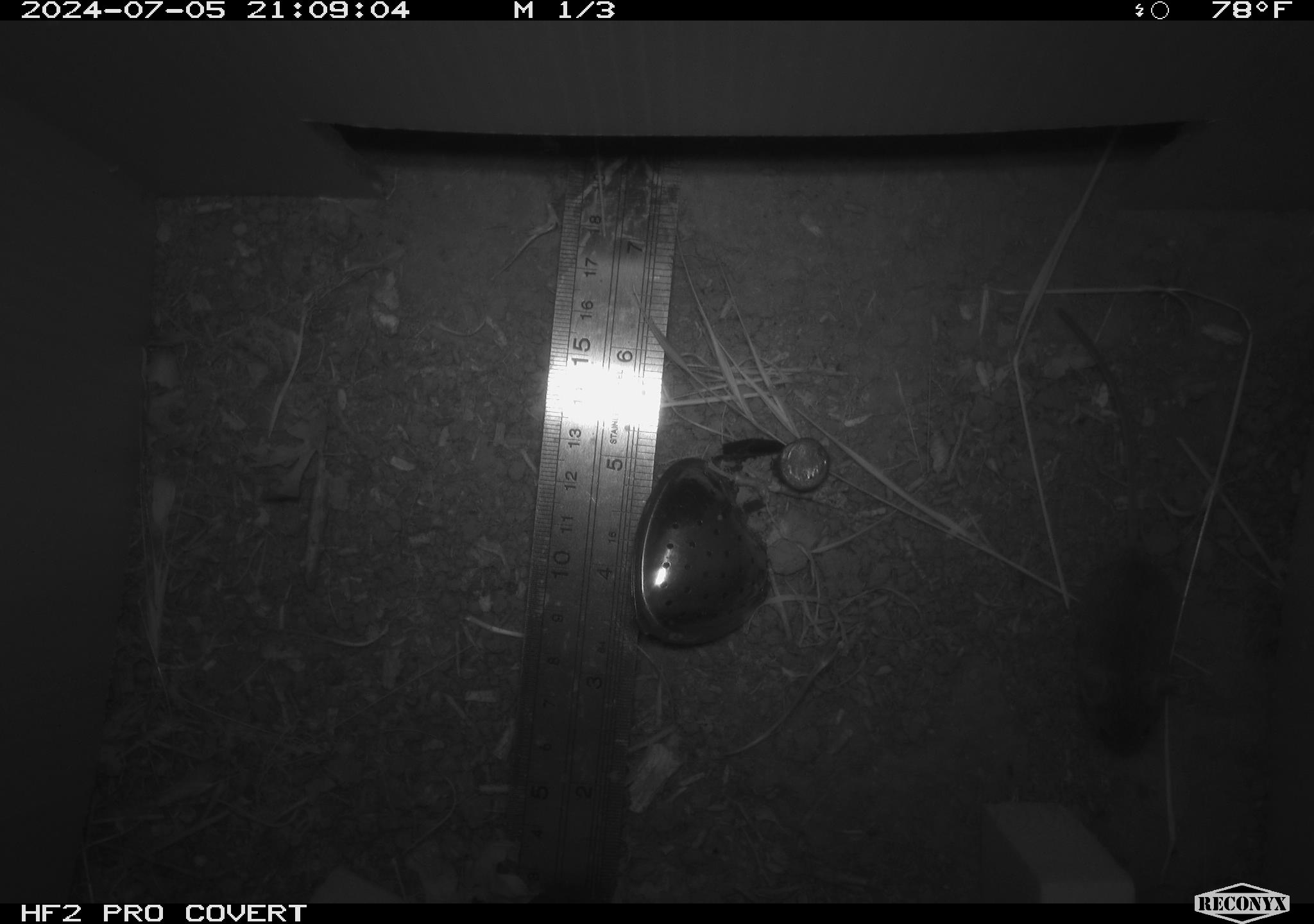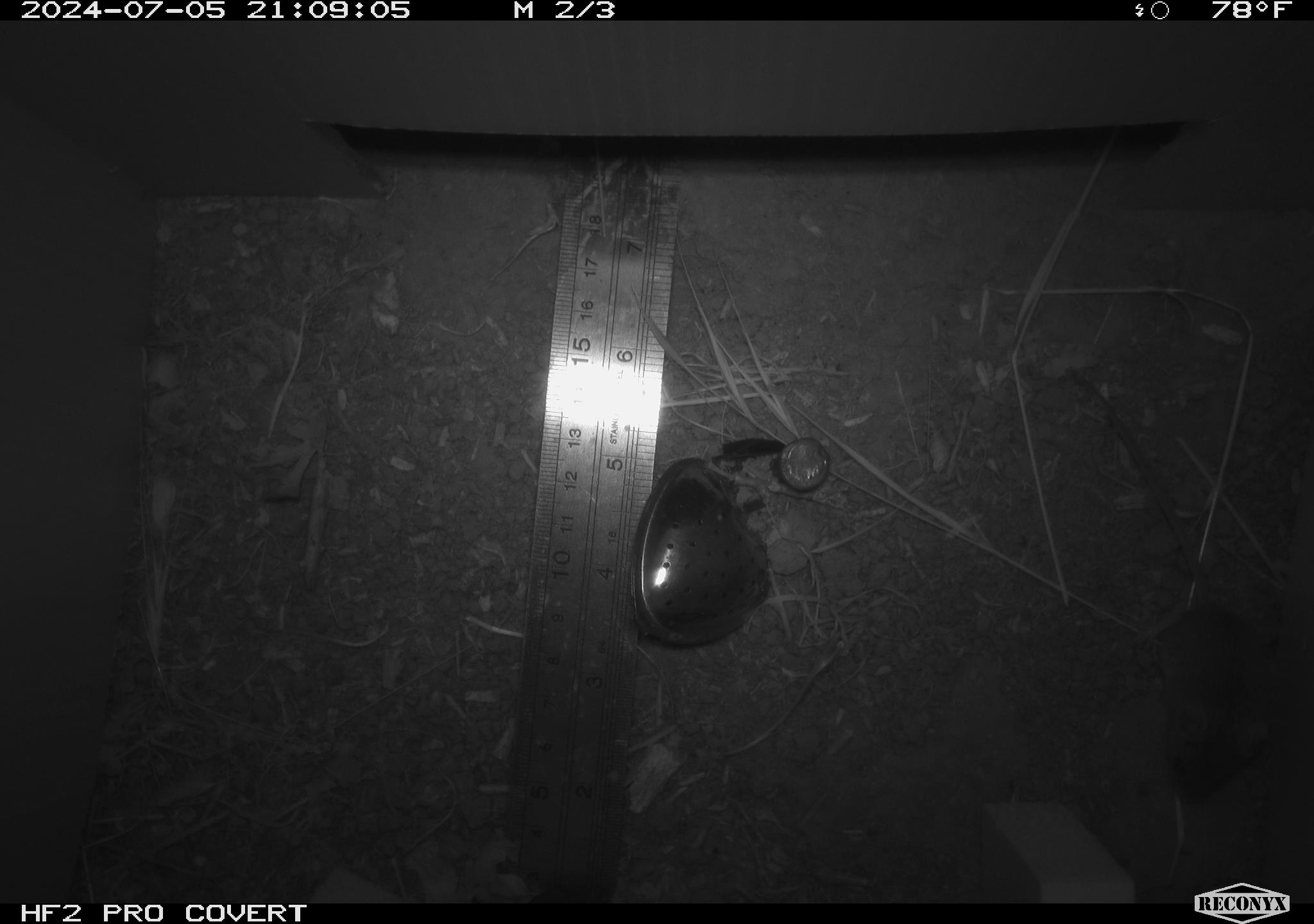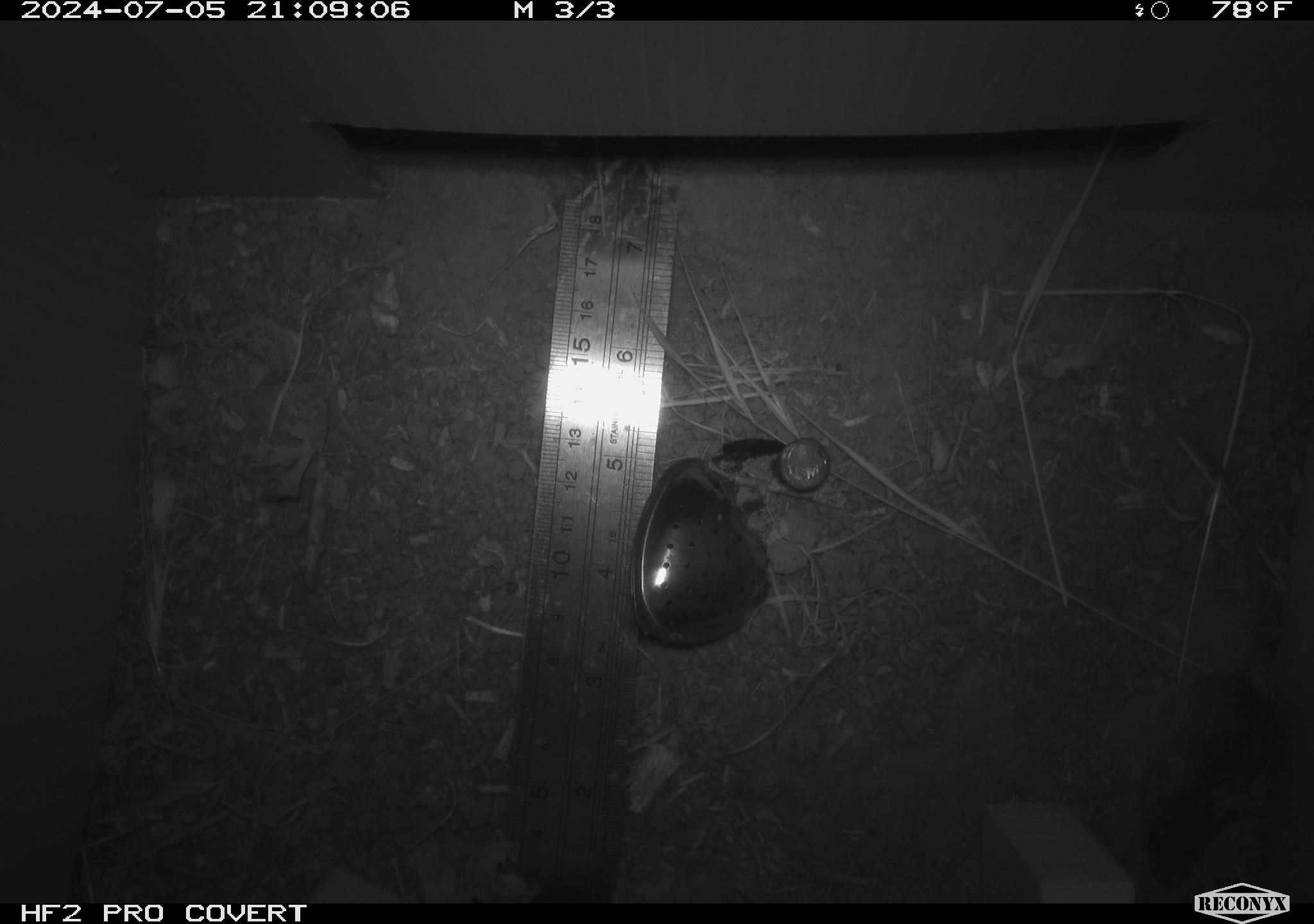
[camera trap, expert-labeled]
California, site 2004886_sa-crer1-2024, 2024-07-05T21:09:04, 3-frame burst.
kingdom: Animalia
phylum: Chordata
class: Mammalia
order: Rodentia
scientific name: Rodentia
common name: mouse species